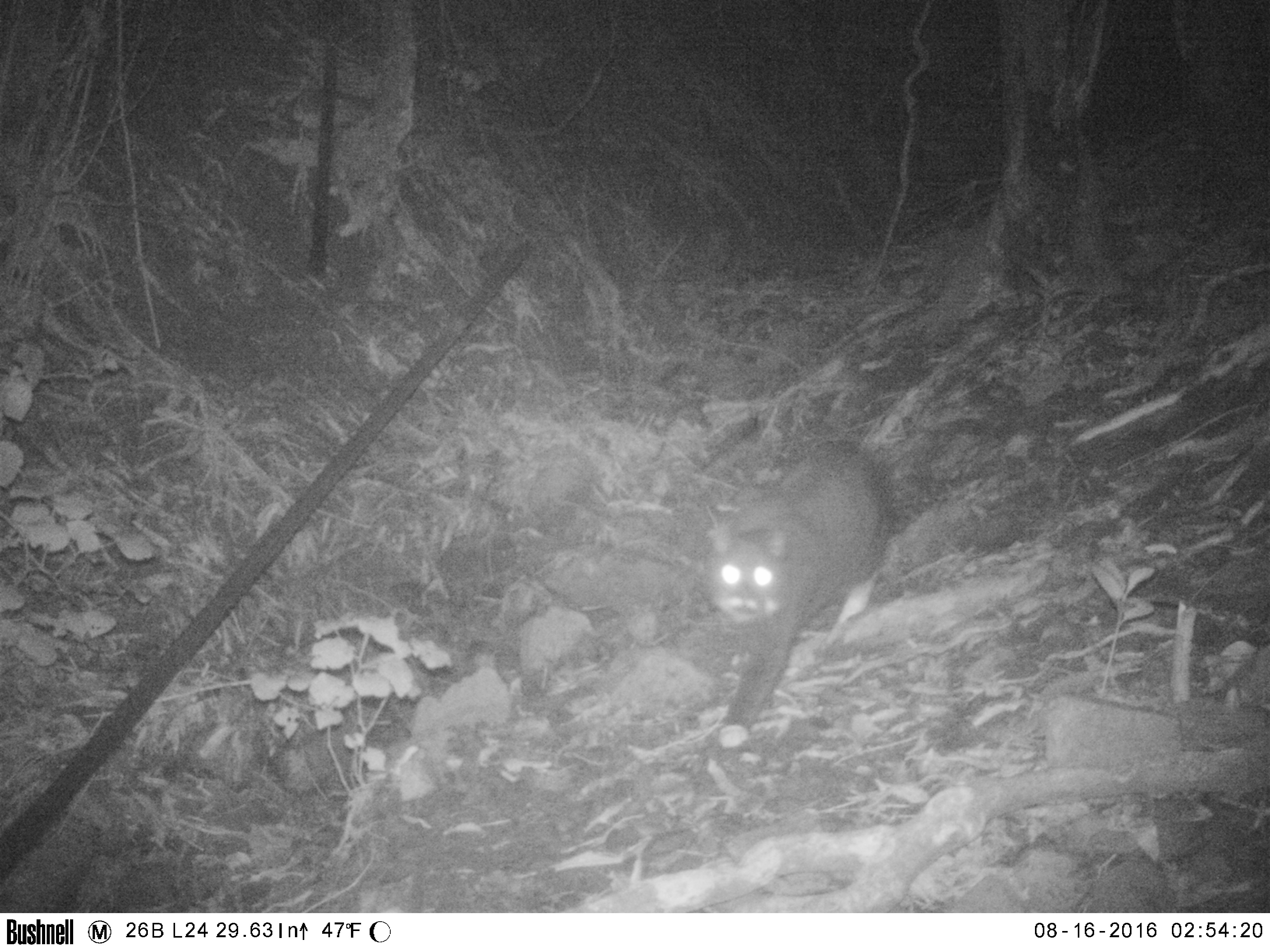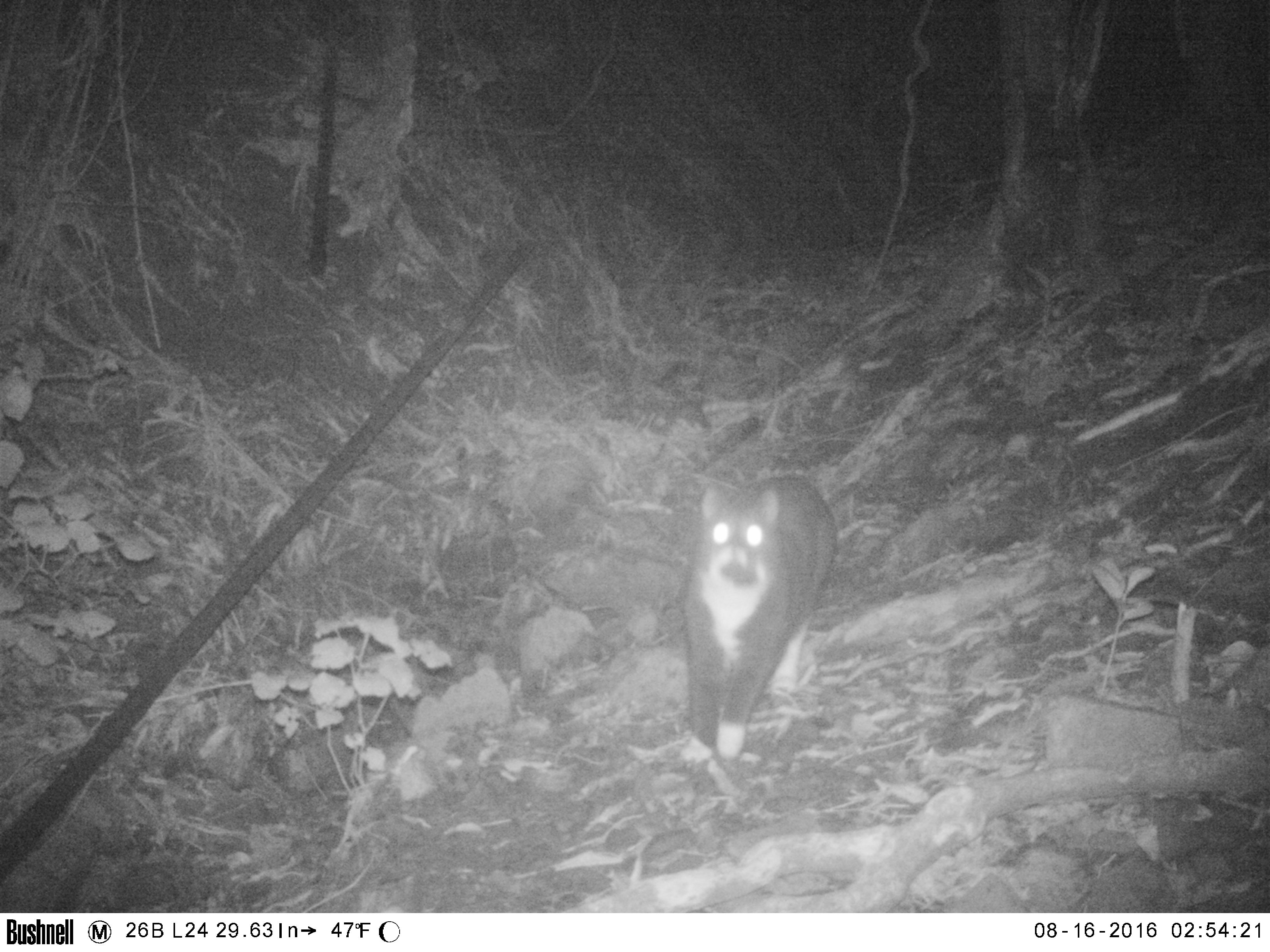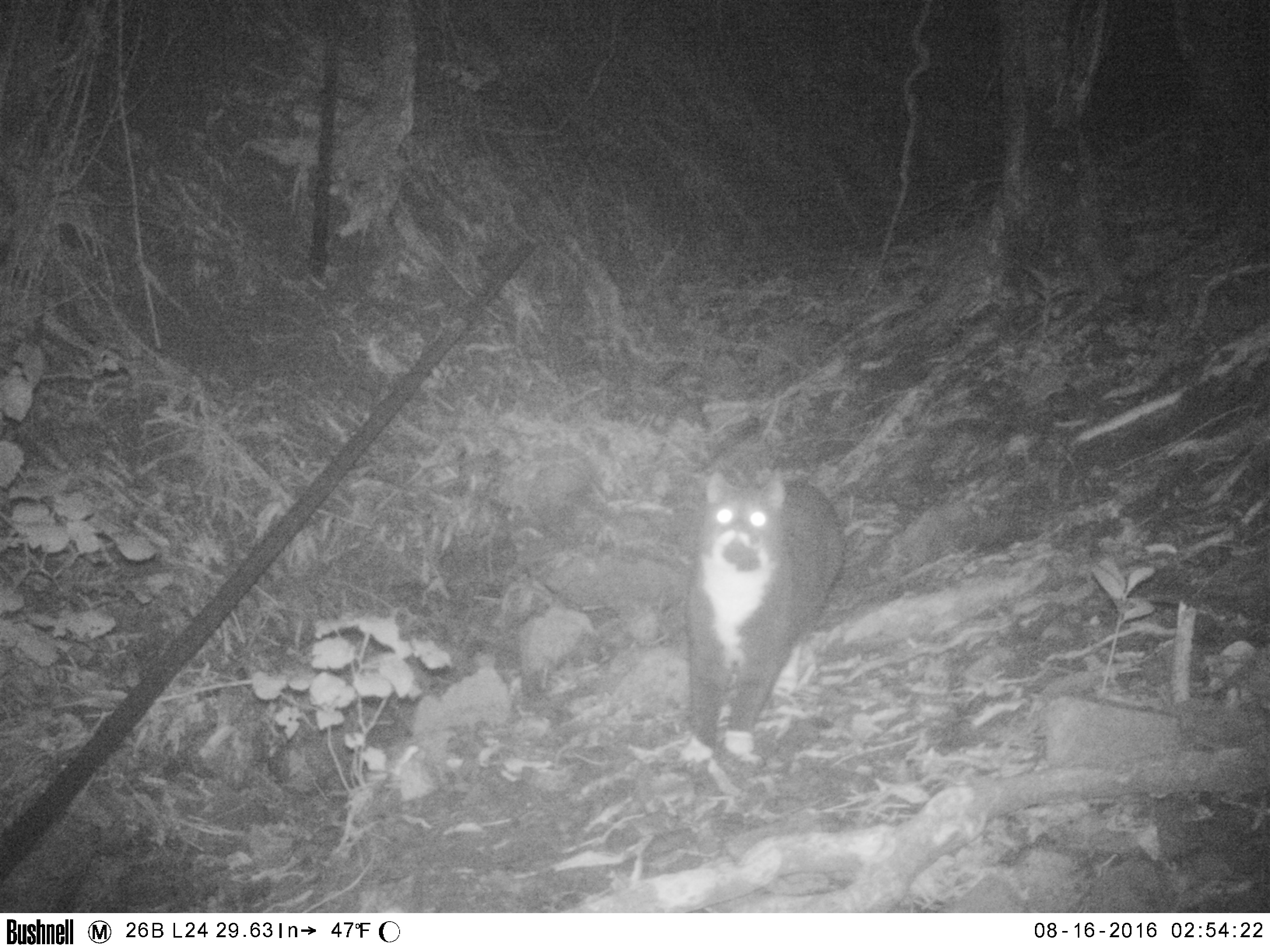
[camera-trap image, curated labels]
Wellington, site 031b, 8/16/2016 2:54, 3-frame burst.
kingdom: Animalia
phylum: Chordata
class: Mammalia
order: Carnivora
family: Felidae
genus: Felis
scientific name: Felis catus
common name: cat